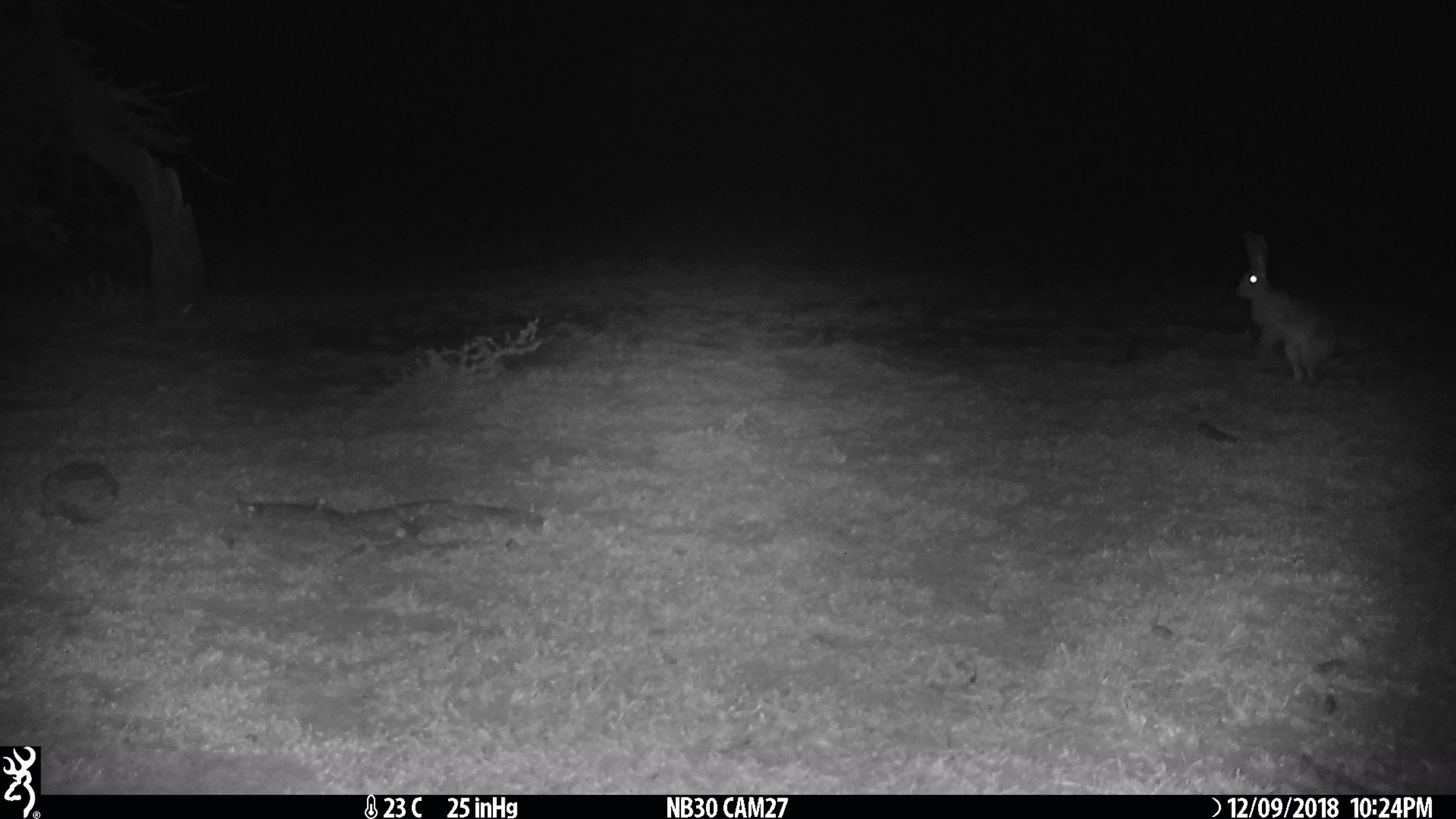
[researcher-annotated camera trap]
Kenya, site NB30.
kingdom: Animalia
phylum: Chordata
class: Mammalia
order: Lagomorpha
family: Leporidae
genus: Lepus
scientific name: Lepus capensis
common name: cape hare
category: hare